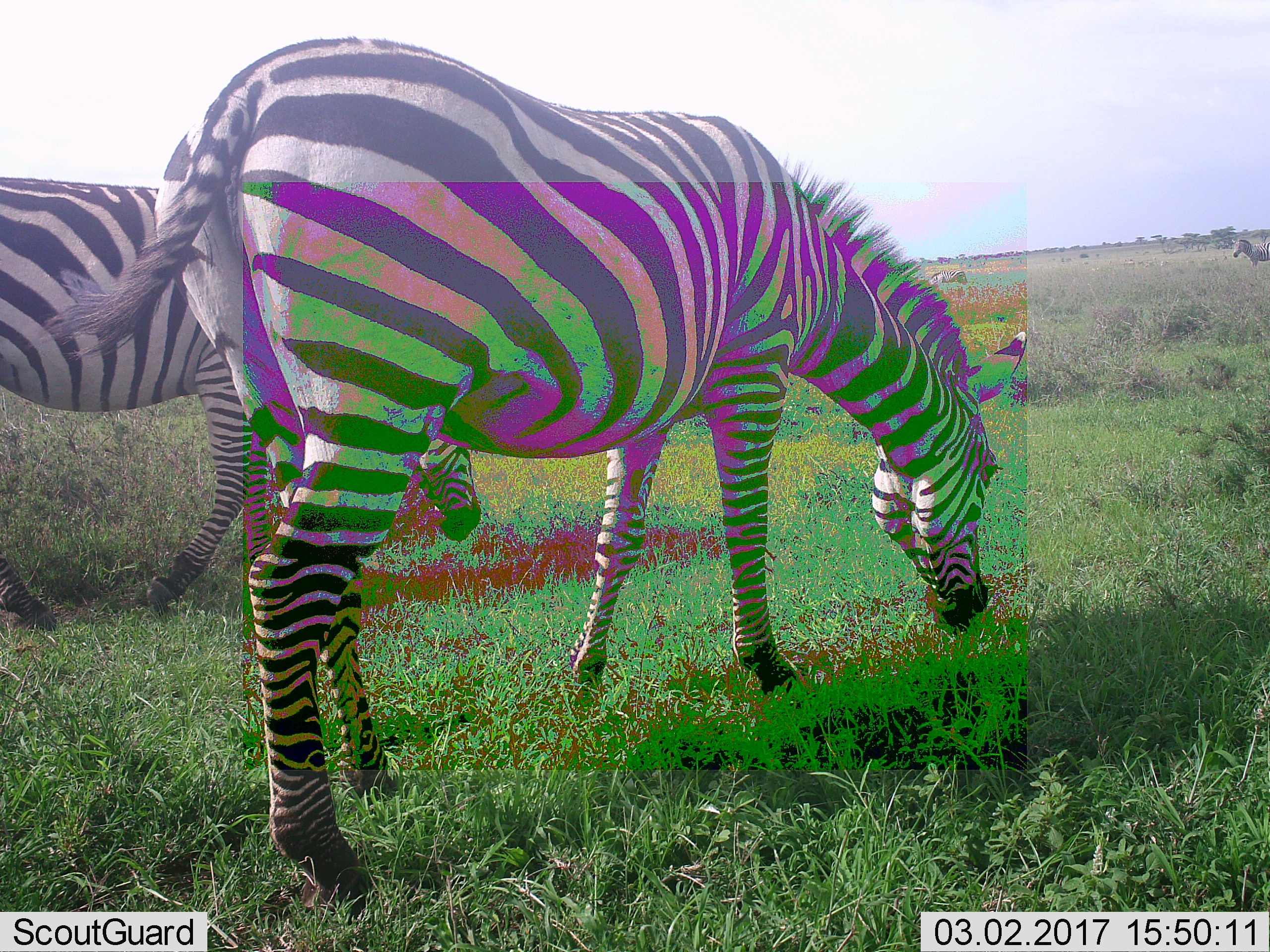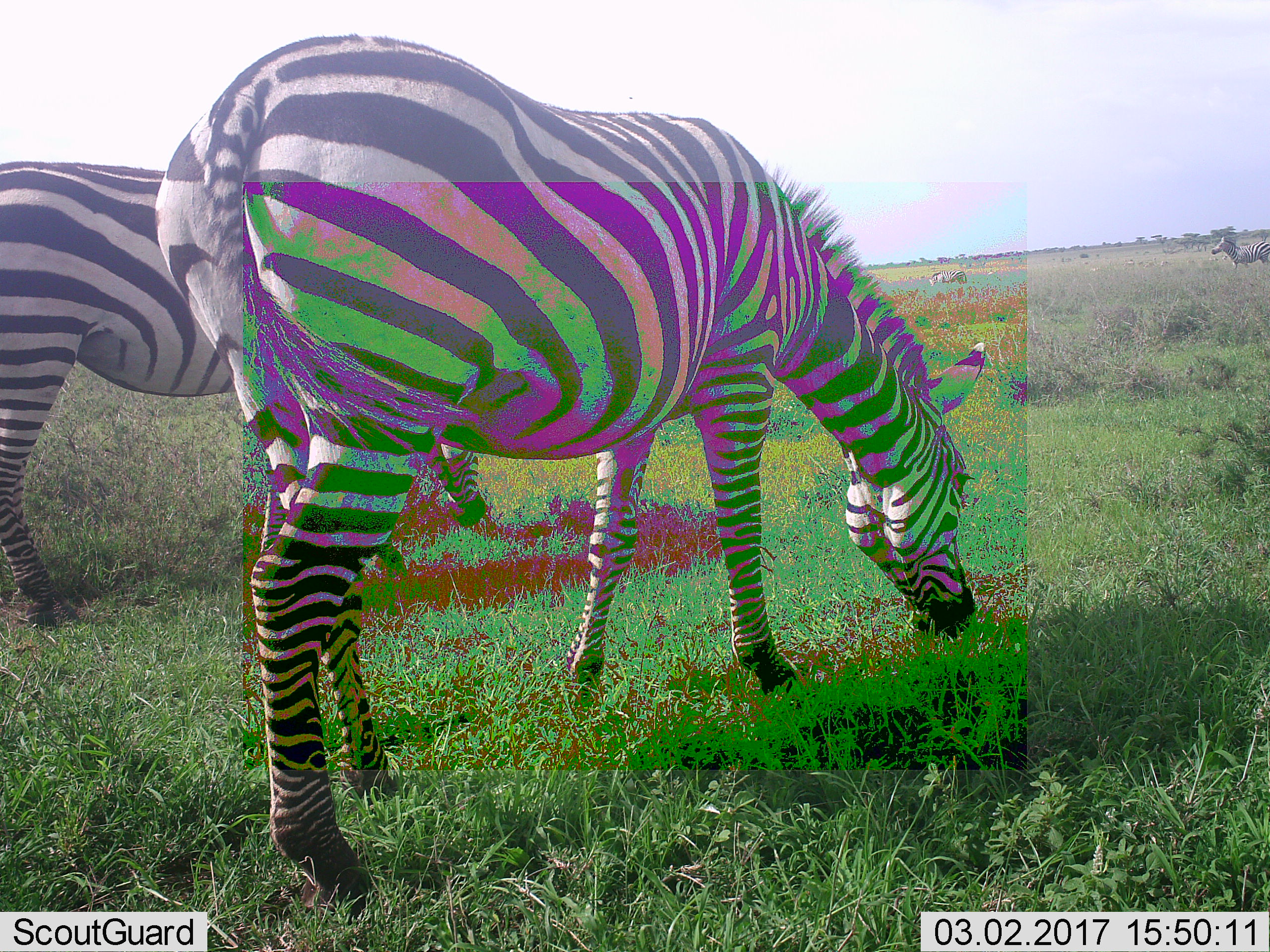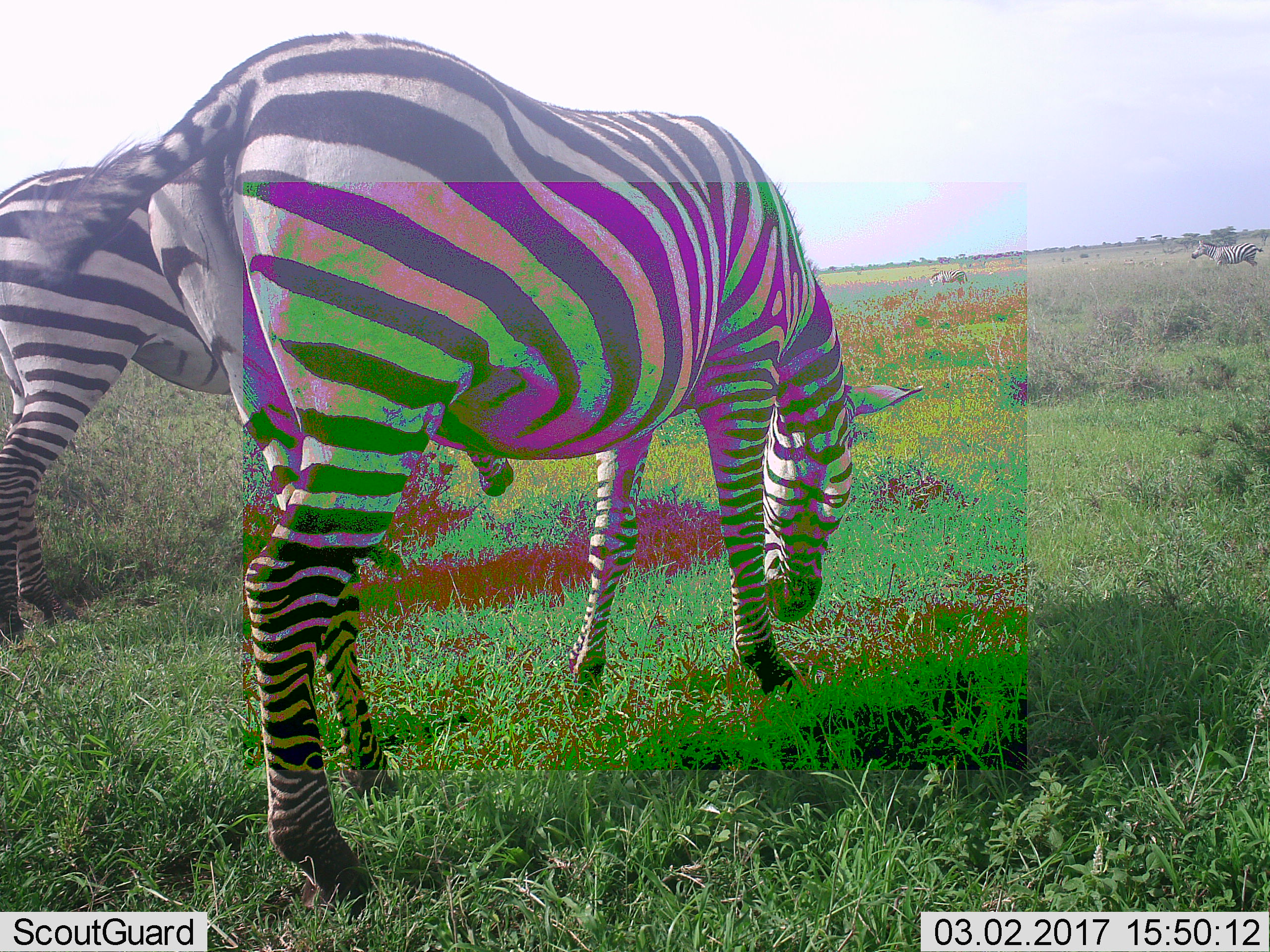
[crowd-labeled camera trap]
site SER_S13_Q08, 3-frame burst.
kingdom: Animalia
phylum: Chordata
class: Mammalia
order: Perissodactyla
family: Equidae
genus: Equus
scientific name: Equus quagga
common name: plains zebra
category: zebraplains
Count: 4.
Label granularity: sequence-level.